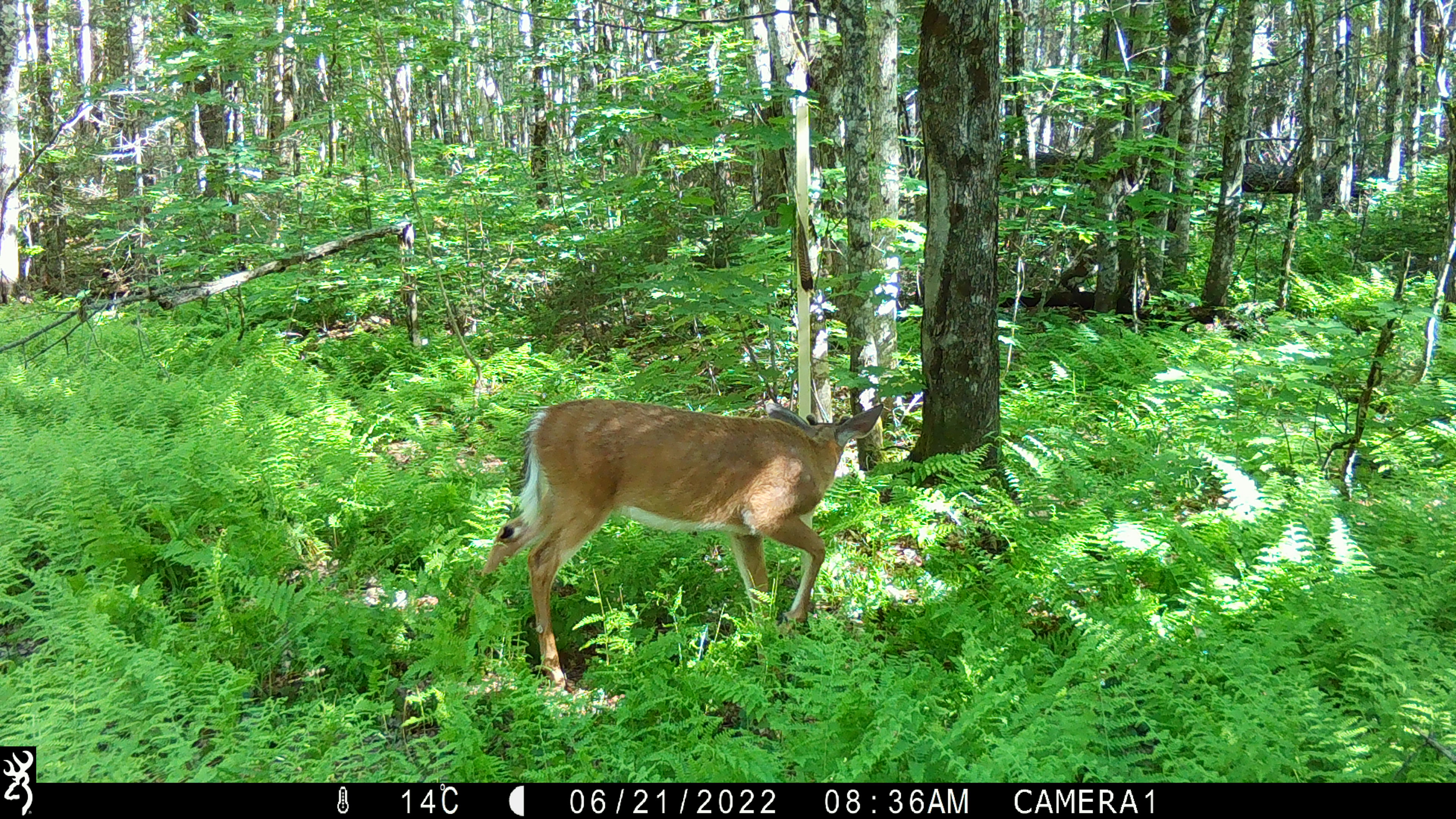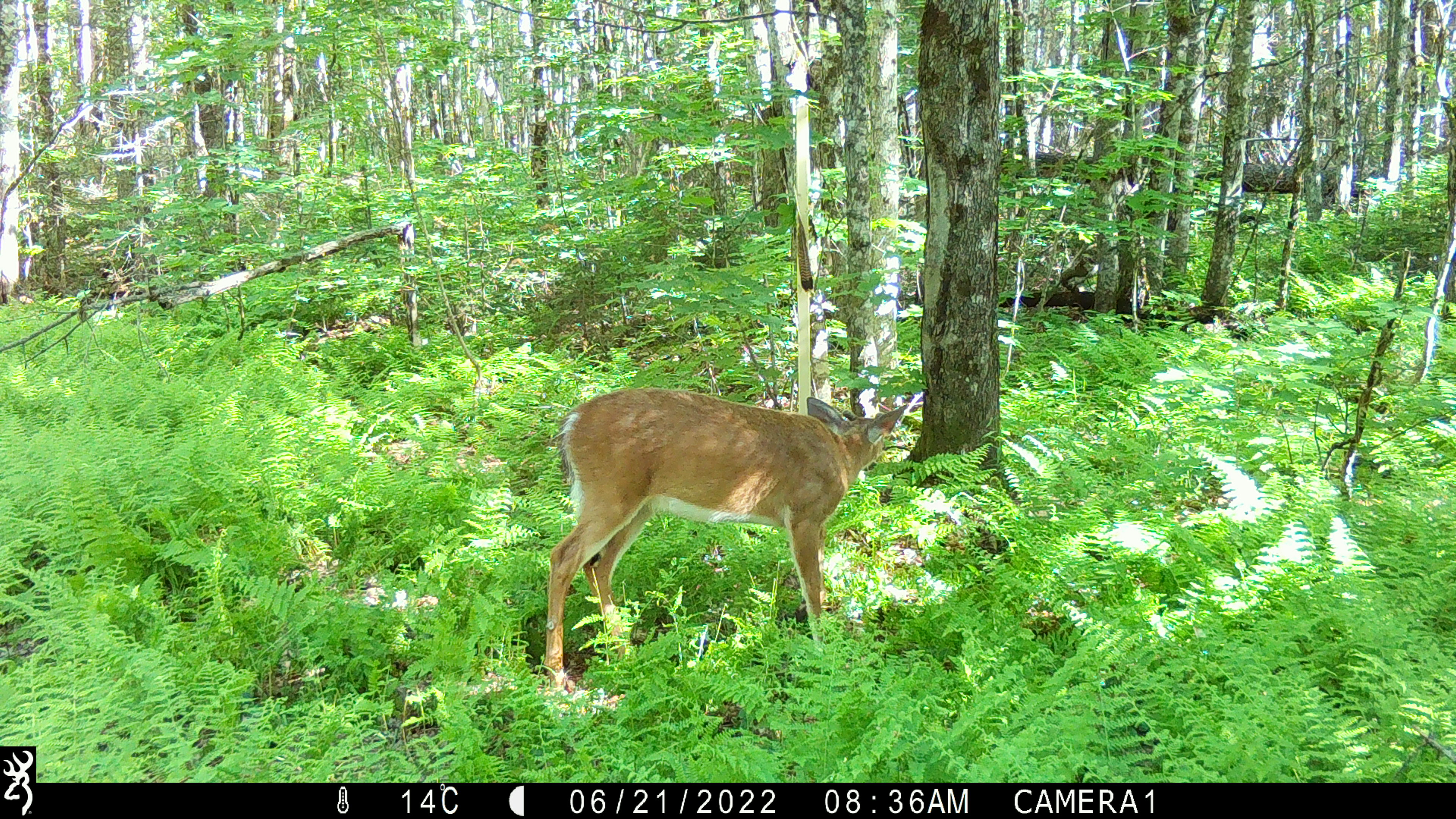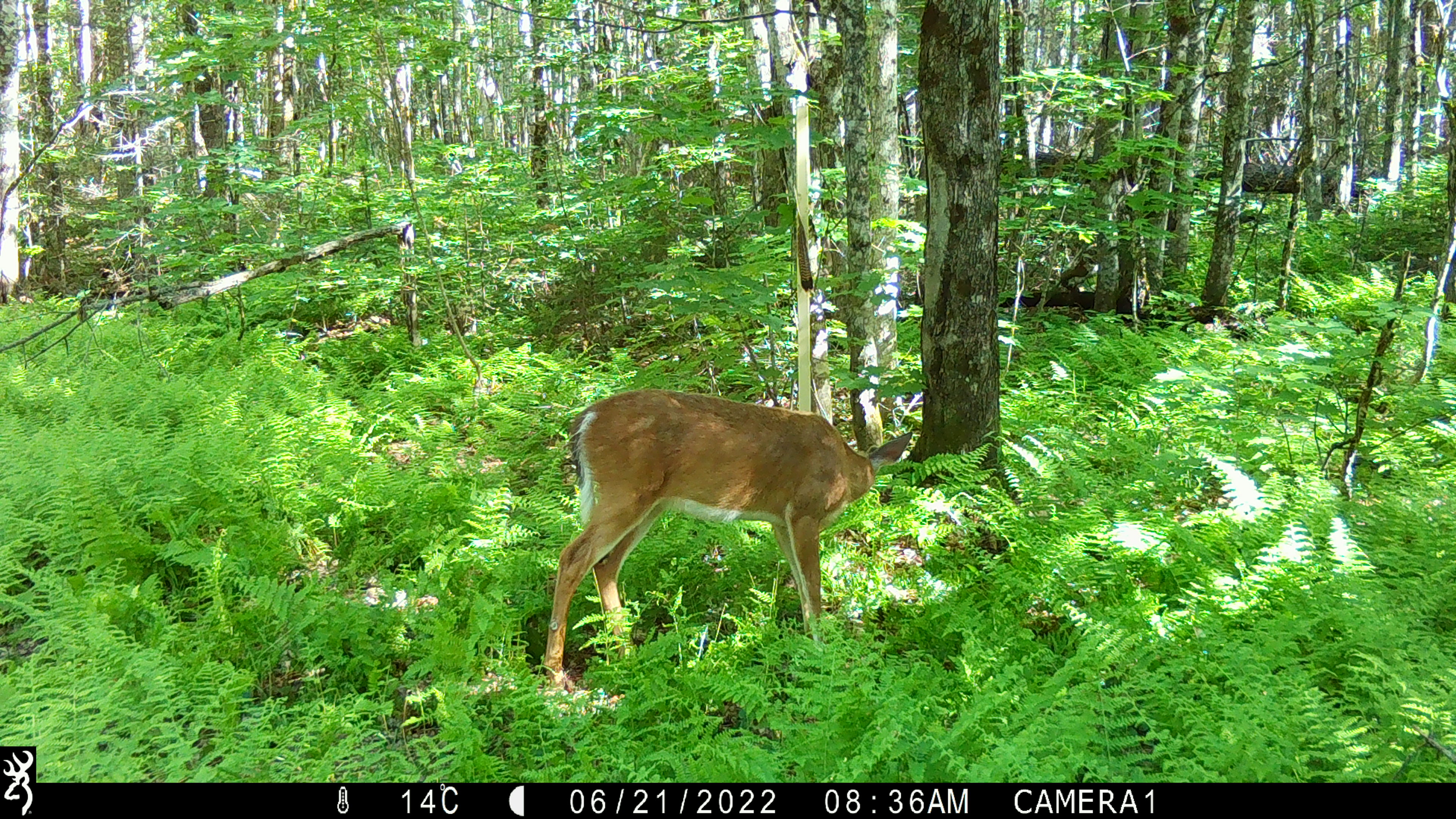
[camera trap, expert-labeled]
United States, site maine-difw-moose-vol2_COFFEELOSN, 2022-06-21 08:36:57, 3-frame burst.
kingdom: Animalia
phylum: Chordata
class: Mammalia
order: Artiodactyla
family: Cervidae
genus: Odocoileus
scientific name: Odocoileus virginianus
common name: white-tailed deer